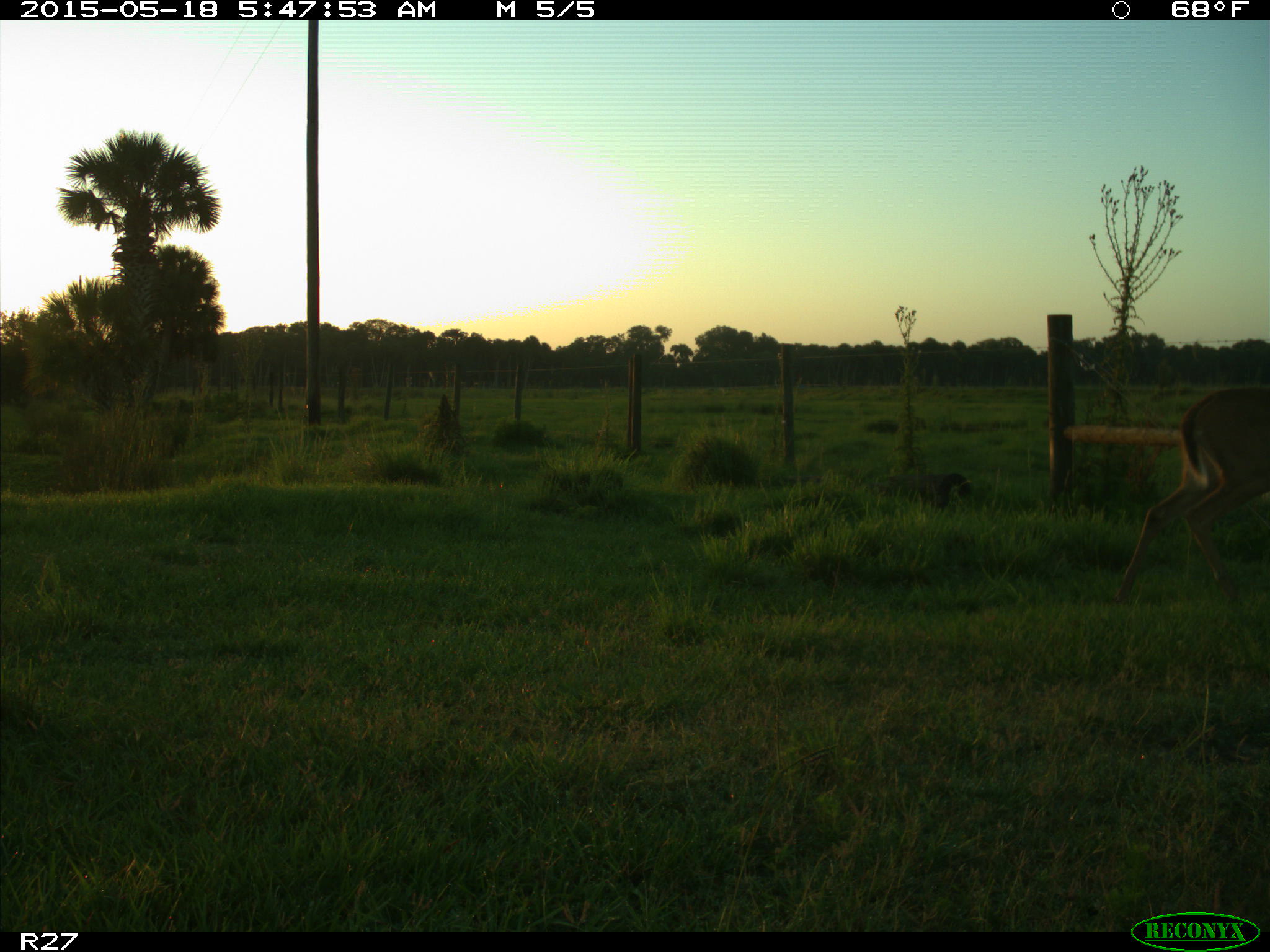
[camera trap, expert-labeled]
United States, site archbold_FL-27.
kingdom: Animalia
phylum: Chordata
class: Mammalia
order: Artiodactyla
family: Cervidae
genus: Odocoileus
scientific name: Odocoileus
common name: deer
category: unidentified deer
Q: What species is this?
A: Unidentified deer (deer) (Odocoileus).